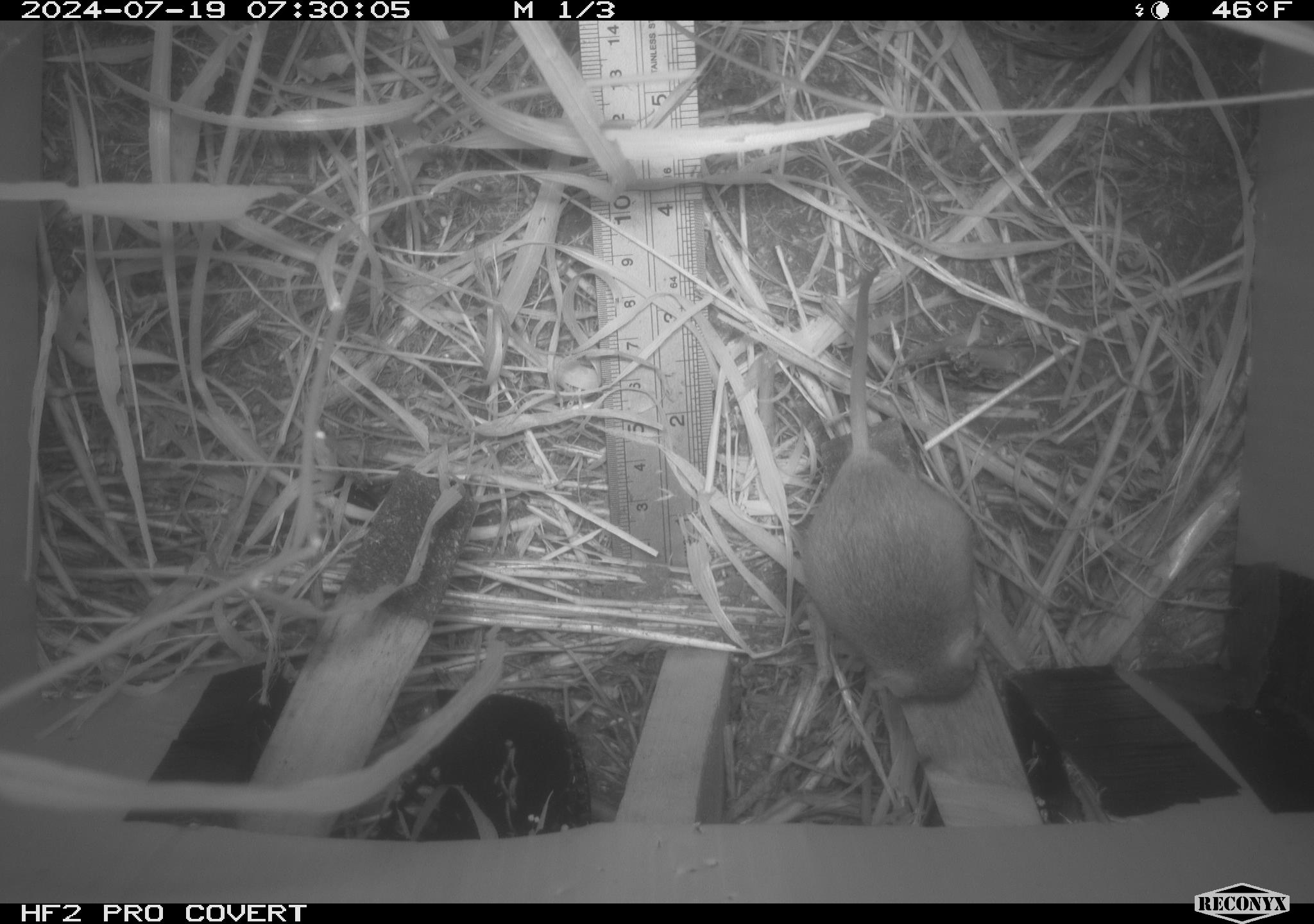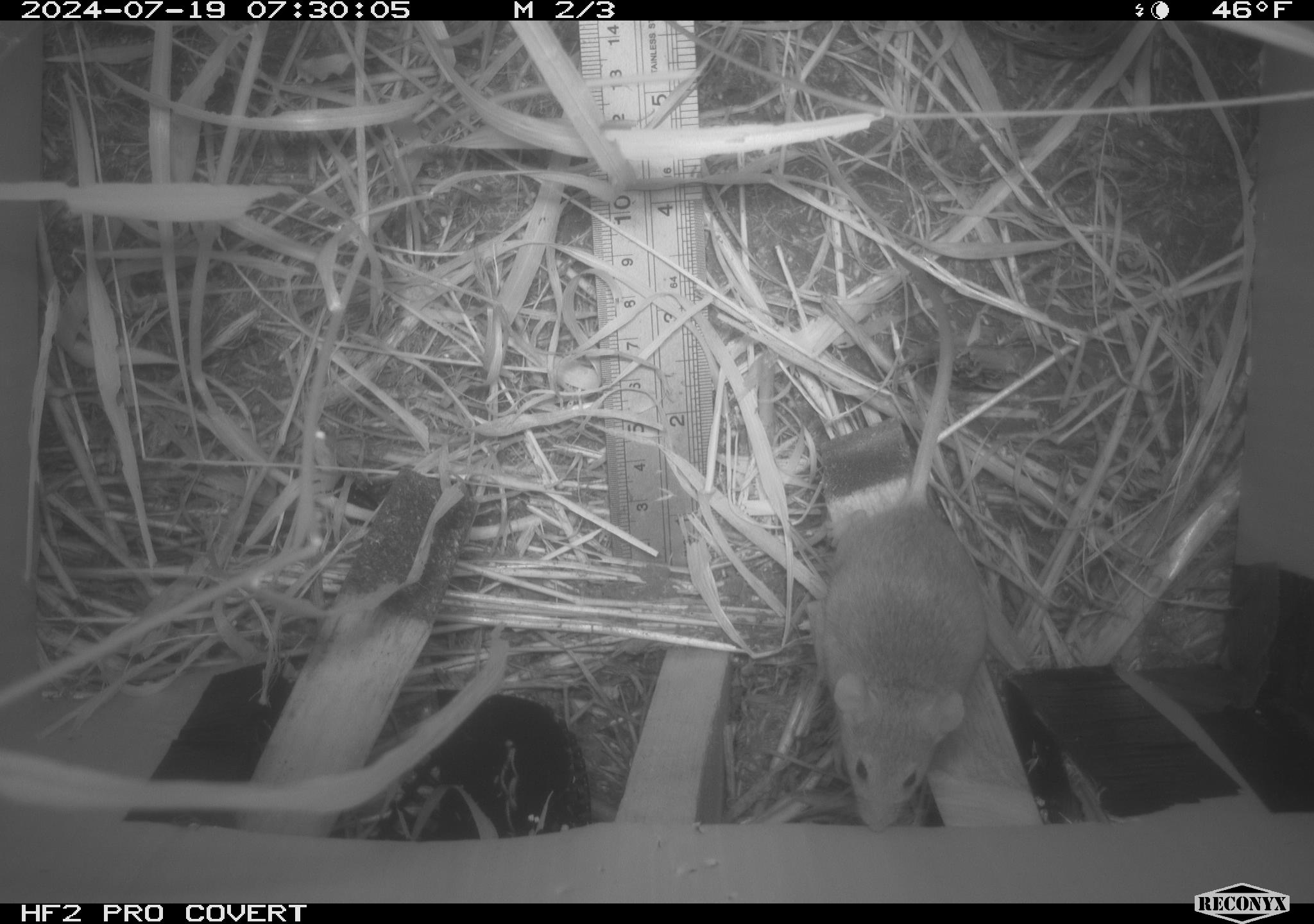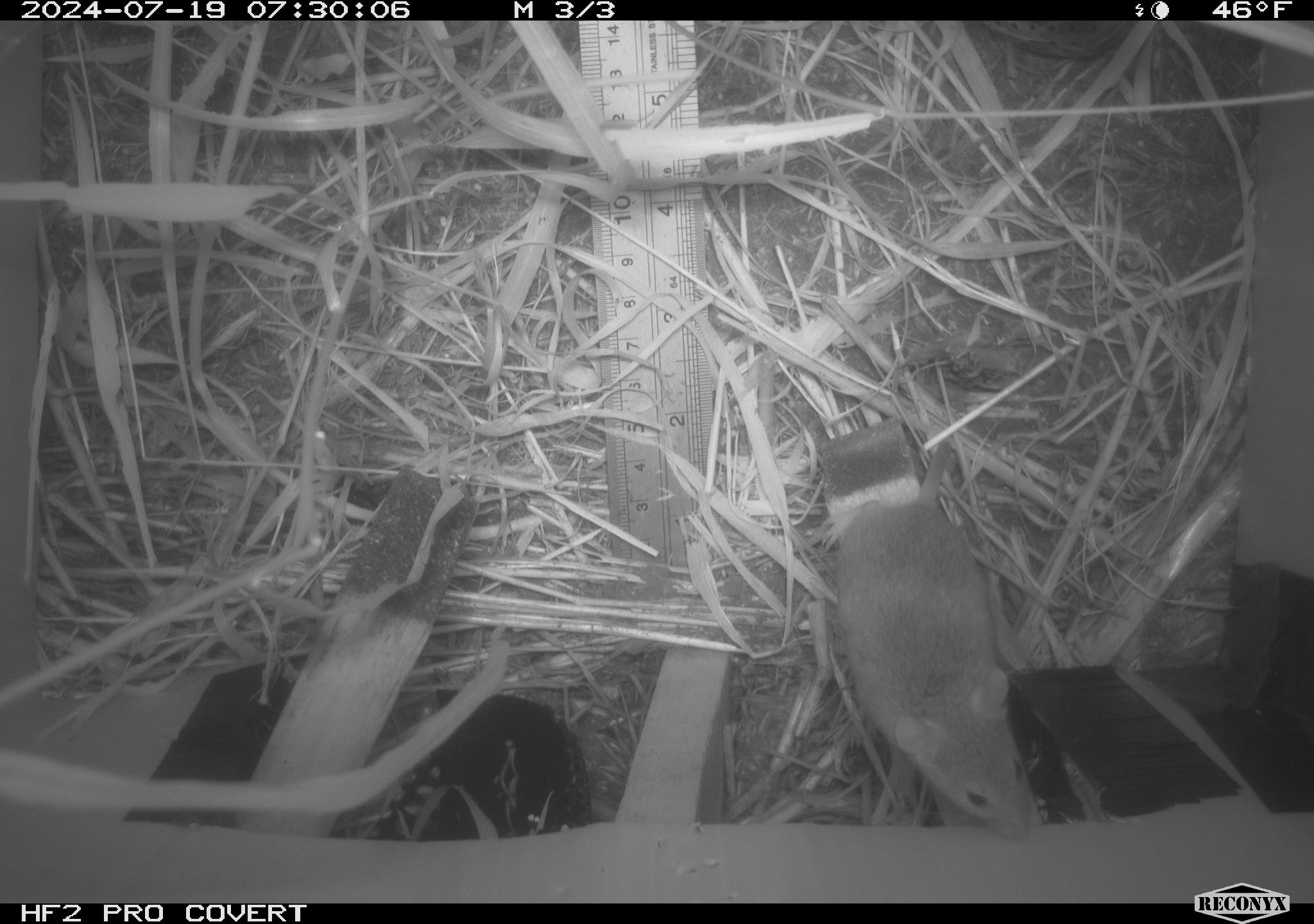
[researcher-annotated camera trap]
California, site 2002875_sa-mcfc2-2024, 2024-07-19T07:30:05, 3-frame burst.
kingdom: Animalia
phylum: Chordata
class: Mammalia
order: Rodentia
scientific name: Rodentia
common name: rodent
Rodent (Rodentia).